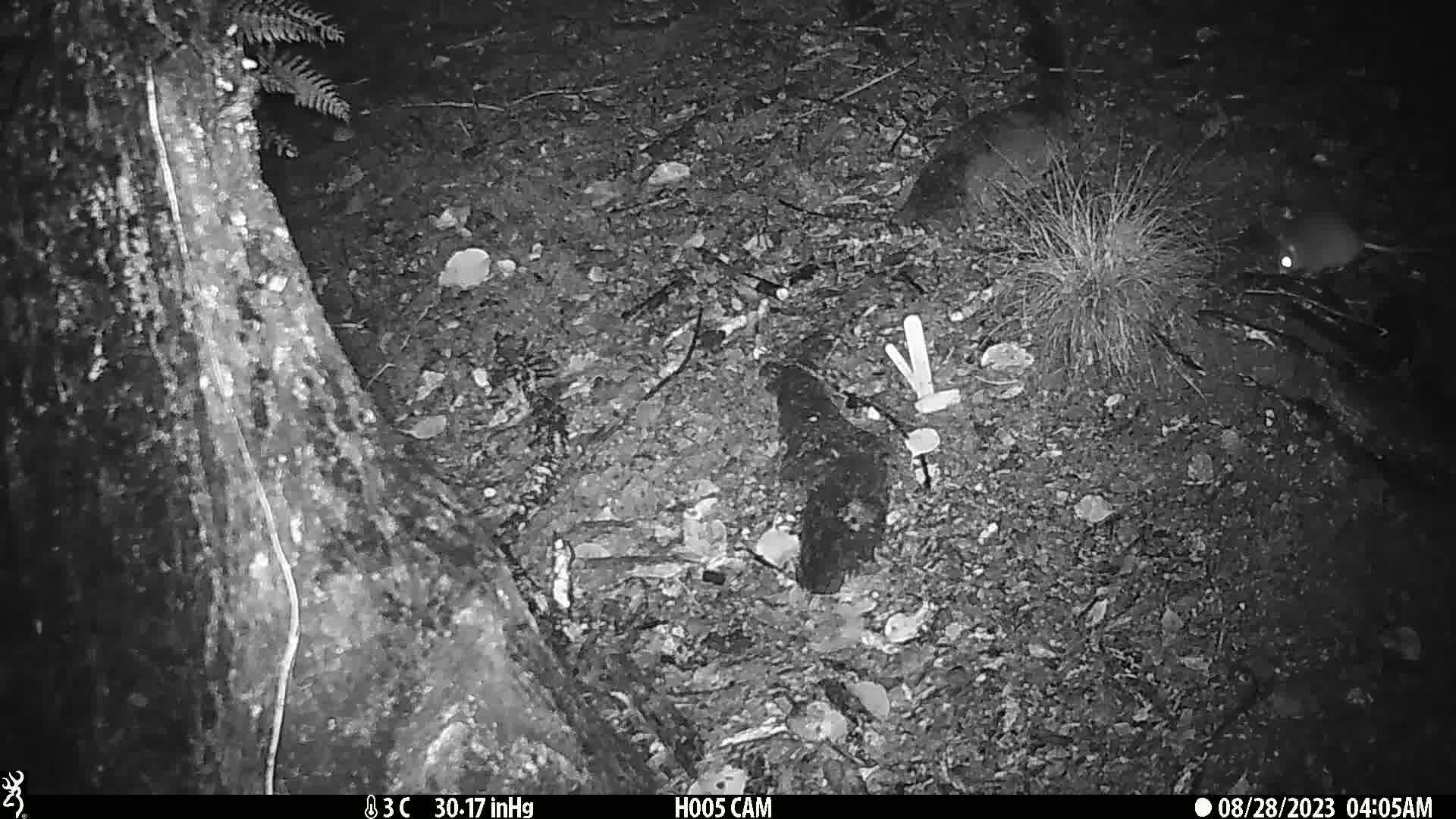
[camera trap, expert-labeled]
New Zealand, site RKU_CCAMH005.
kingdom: Animalia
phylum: Chordata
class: Mammalia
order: Rodentia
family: Muridae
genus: Rattus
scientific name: Rattus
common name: rat